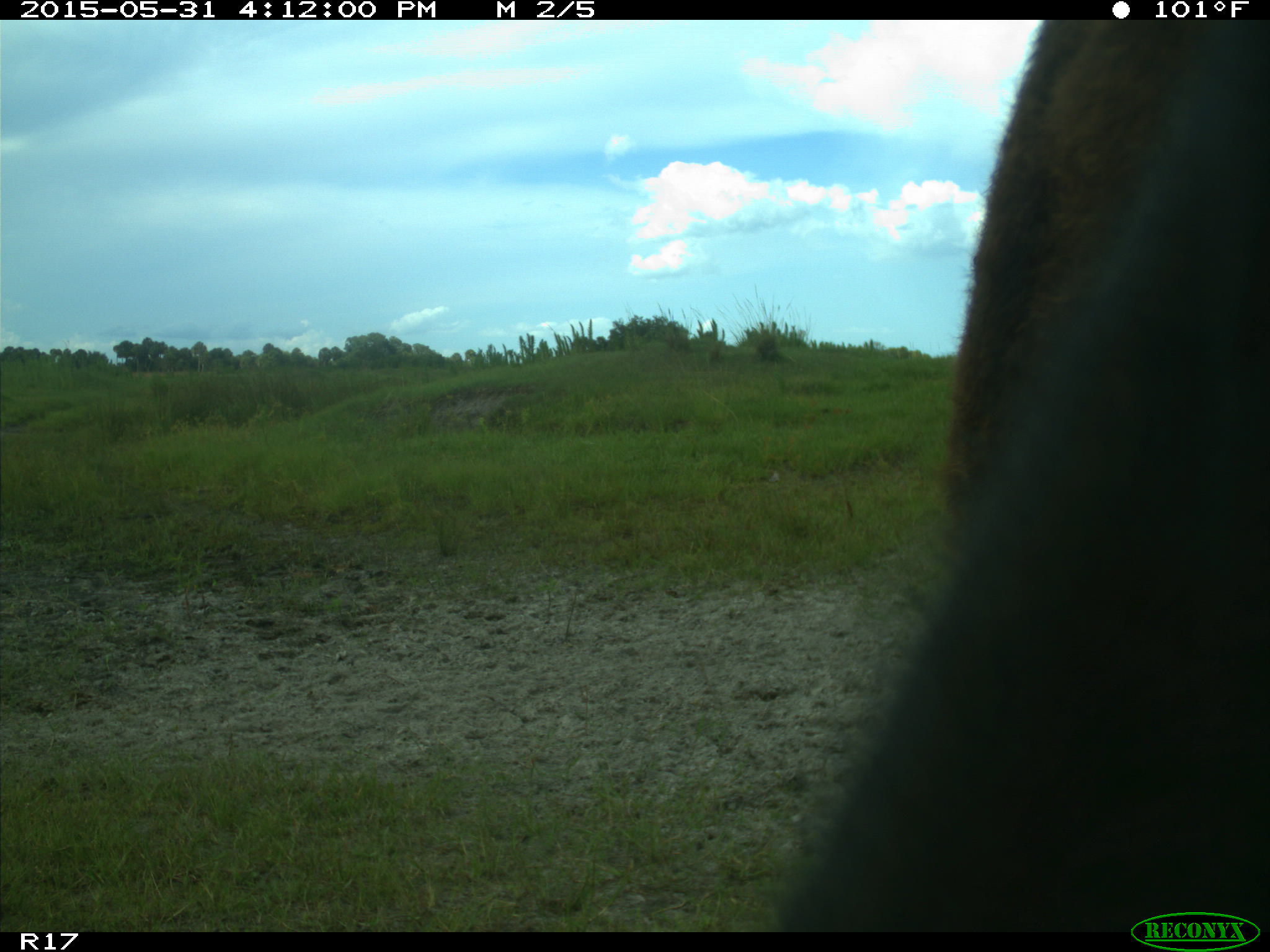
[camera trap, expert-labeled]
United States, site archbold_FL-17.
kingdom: Animalia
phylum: Chordata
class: Mammalia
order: Artiodactyla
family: Bovidae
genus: Bos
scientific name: Bos taurus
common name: domestic cow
Bos taurus (domestic cow).